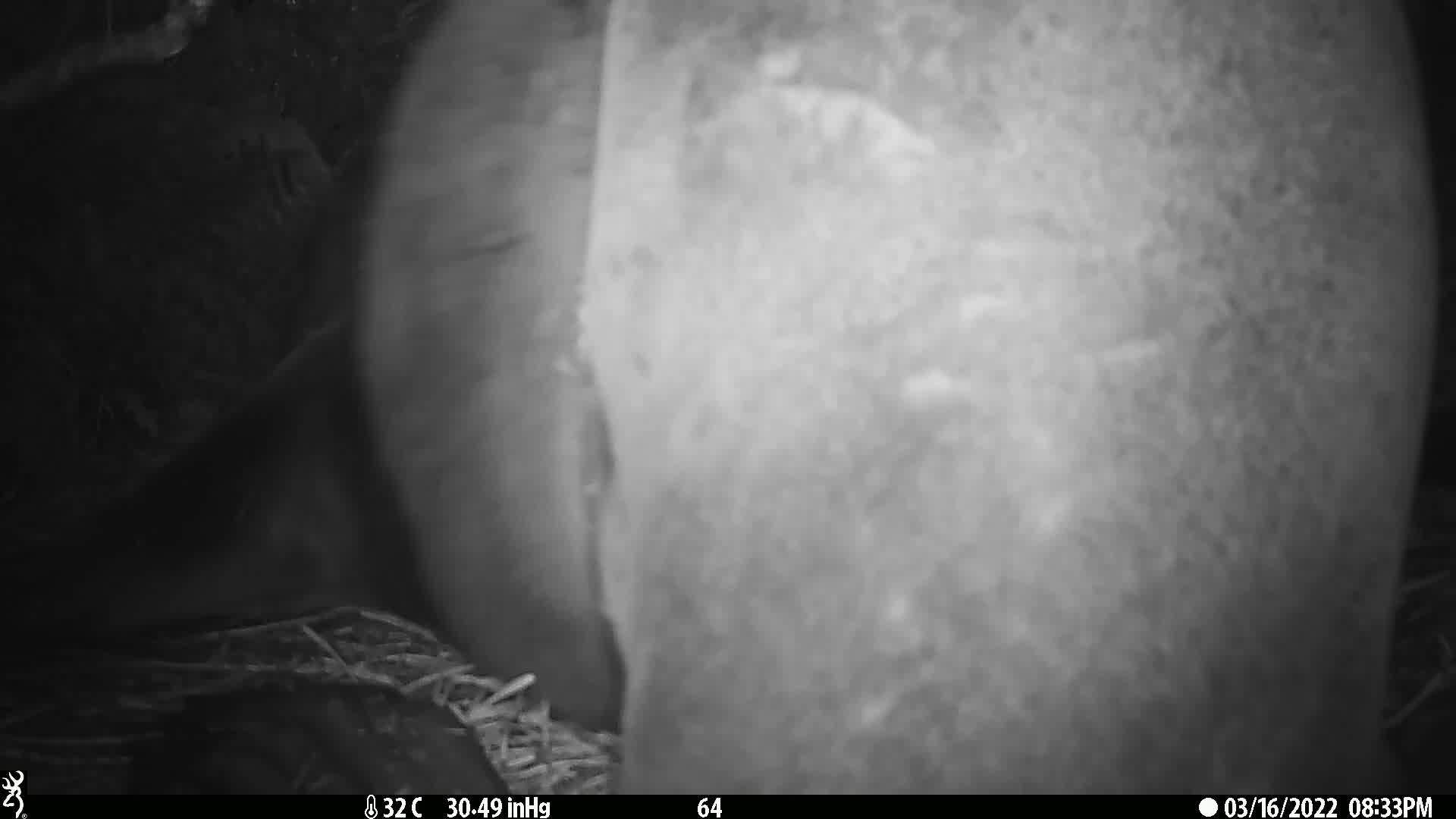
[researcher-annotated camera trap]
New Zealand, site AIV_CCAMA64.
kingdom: Animalia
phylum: Chordata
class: Mammalia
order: Carnivora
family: Otariidae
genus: Phocarctos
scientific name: Phocarctos hookeri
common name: new zealand sea lion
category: sealion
Sealion (new zealand sea lion) (Phocarctos hookeri).